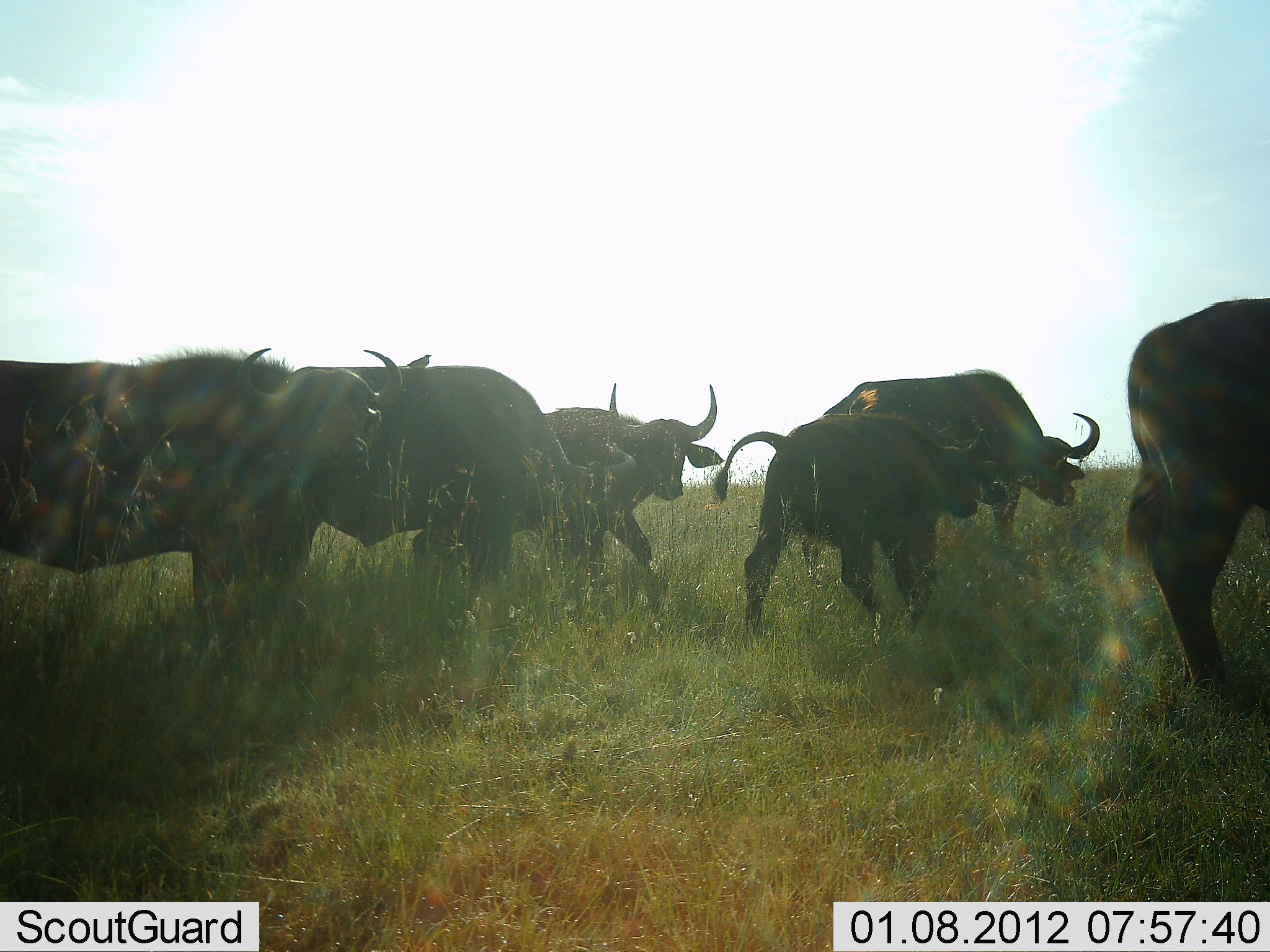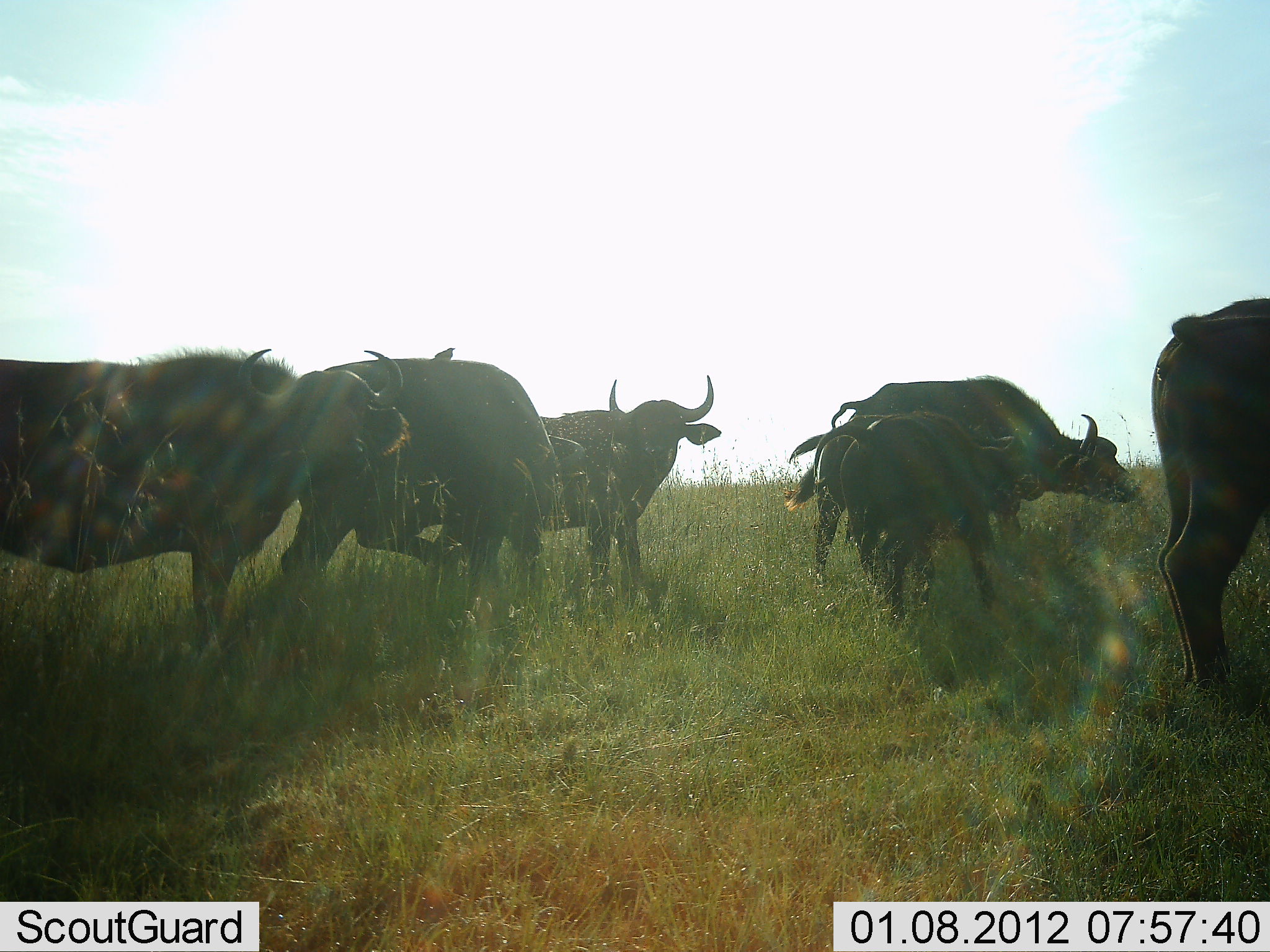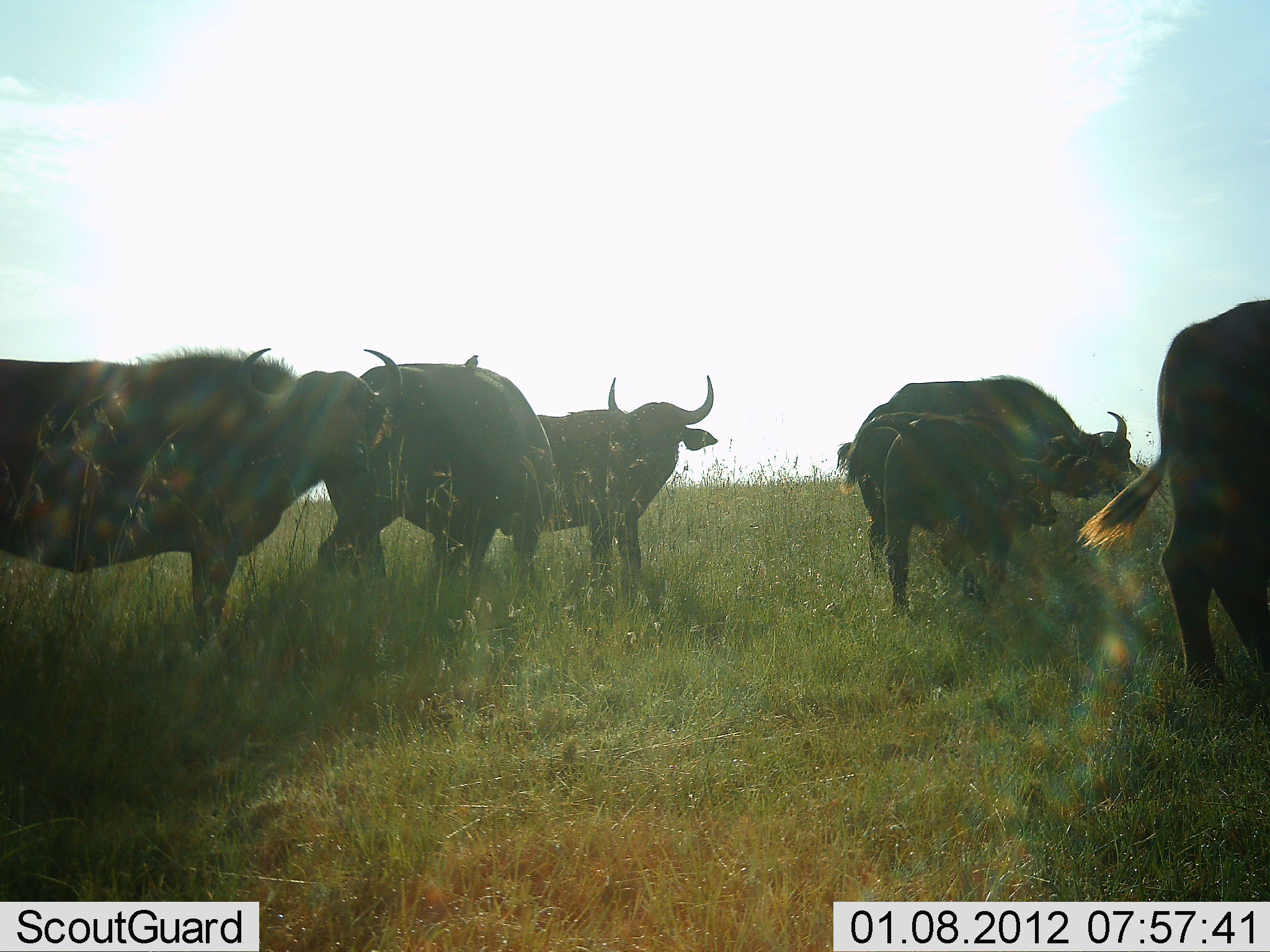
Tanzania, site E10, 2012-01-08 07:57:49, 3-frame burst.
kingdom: Animalia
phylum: Chordata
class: Mammalia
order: Artiodactyla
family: Bovidae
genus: Syncerus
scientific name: Syncerus caffer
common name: cape buffalo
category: buffalo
Buffalo (cape buffalo) (Syncerus caffer), count 6. Behavior (volunteer vote fractions): standing 60%, resting 0%, moving 87%, interacting 0%. Young present (vote fraction): 60%. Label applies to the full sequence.